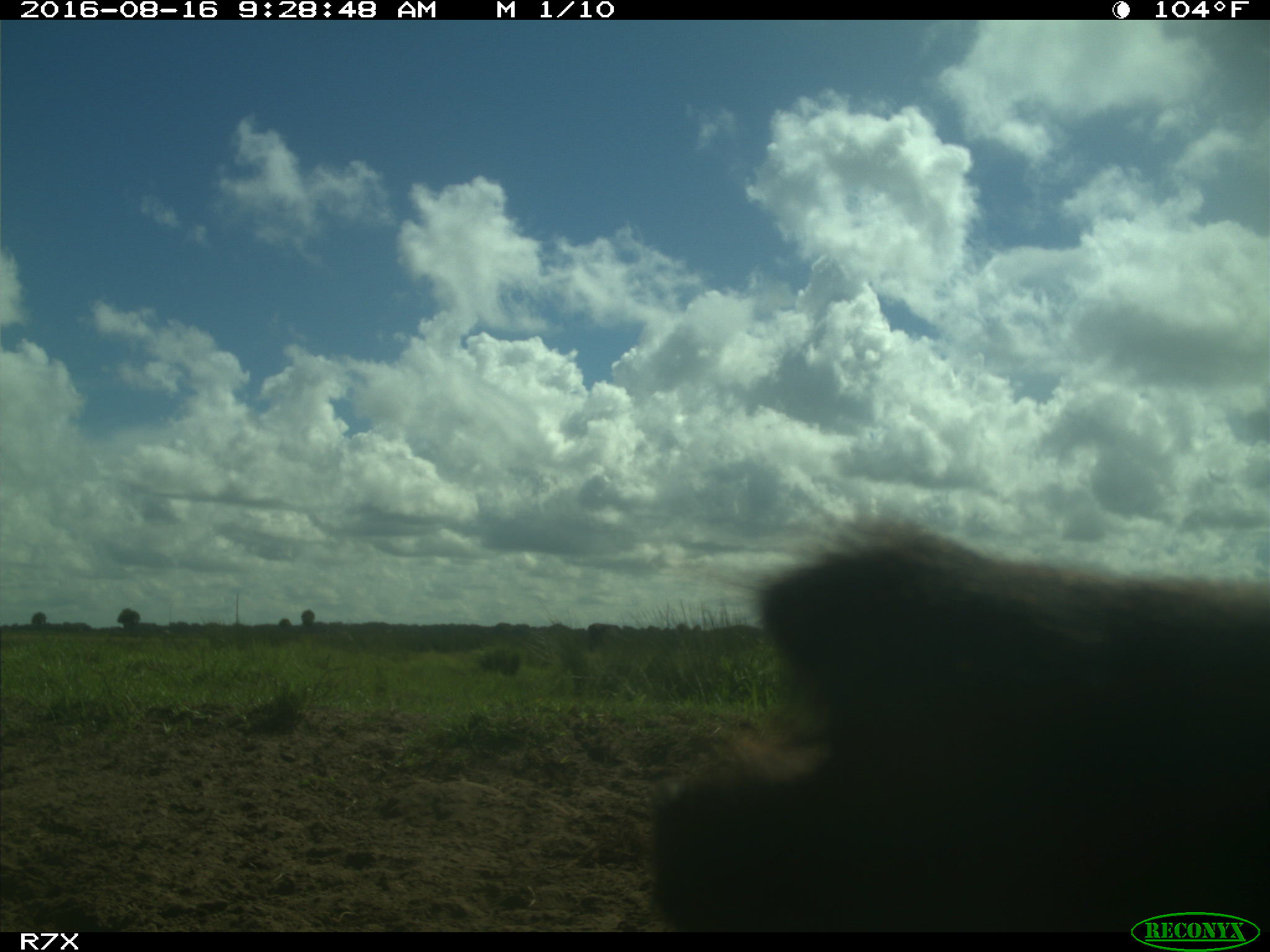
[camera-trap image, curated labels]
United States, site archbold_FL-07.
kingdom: Animalia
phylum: Chordata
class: Mammalia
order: Artiodactyla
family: Bovidae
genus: Bos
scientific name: Bos taurus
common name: domestic cow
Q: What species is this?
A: Bos taurus (domestic cow).